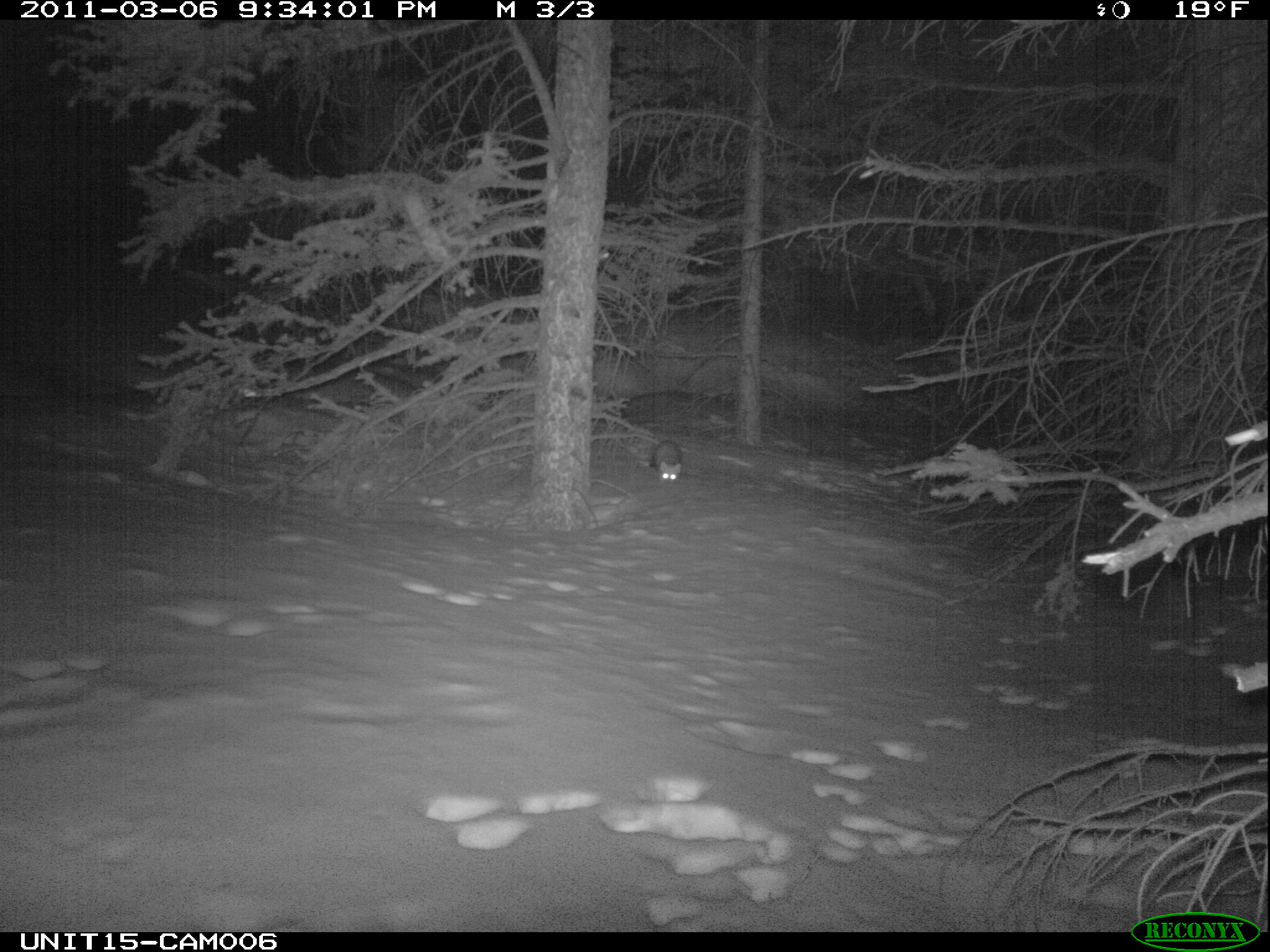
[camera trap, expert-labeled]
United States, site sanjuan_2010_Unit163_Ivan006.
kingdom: Animalia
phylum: Chordata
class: Mammalia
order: Carnivora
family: Mustelidae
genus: Martes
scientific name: Martes americana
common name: american marten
Martes americana (american marten).